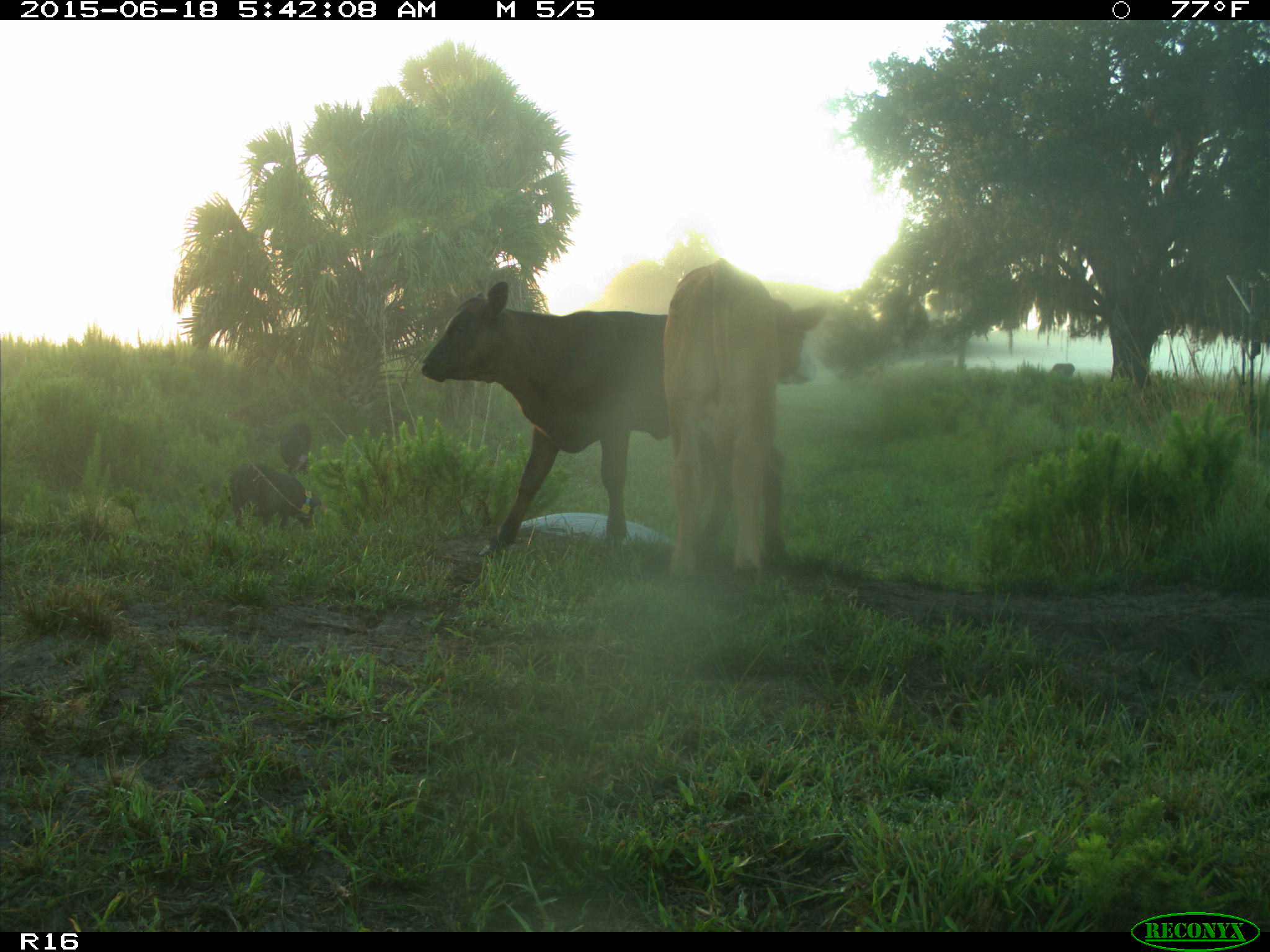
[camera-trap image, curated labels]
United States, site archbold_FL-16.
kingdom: Animalia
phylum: Chordata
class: Mammalia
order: Artiodactyla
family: Suidae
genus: Sus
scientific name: Sus scrofa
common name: wild boar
Sus scrofa (wild boar).